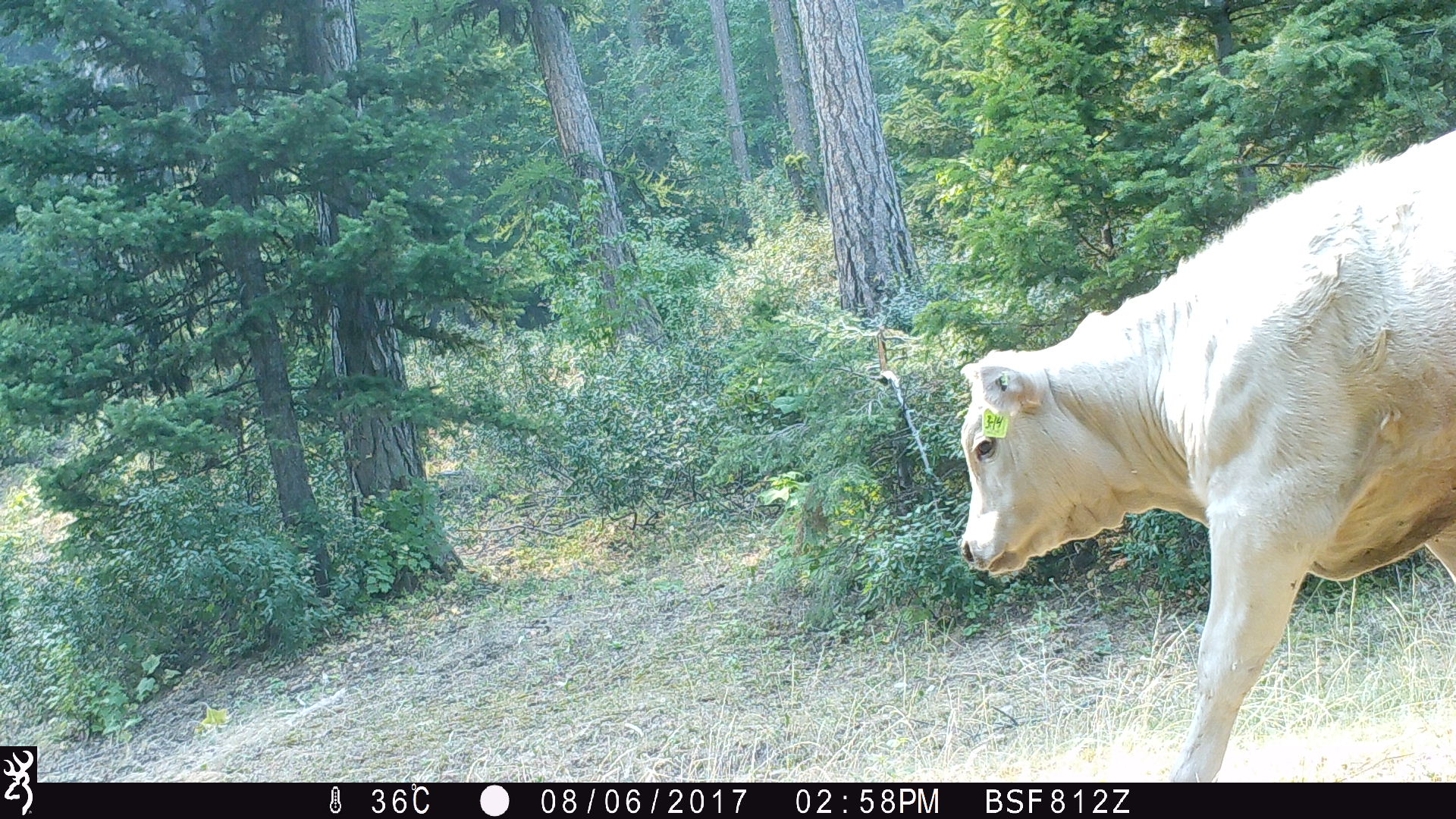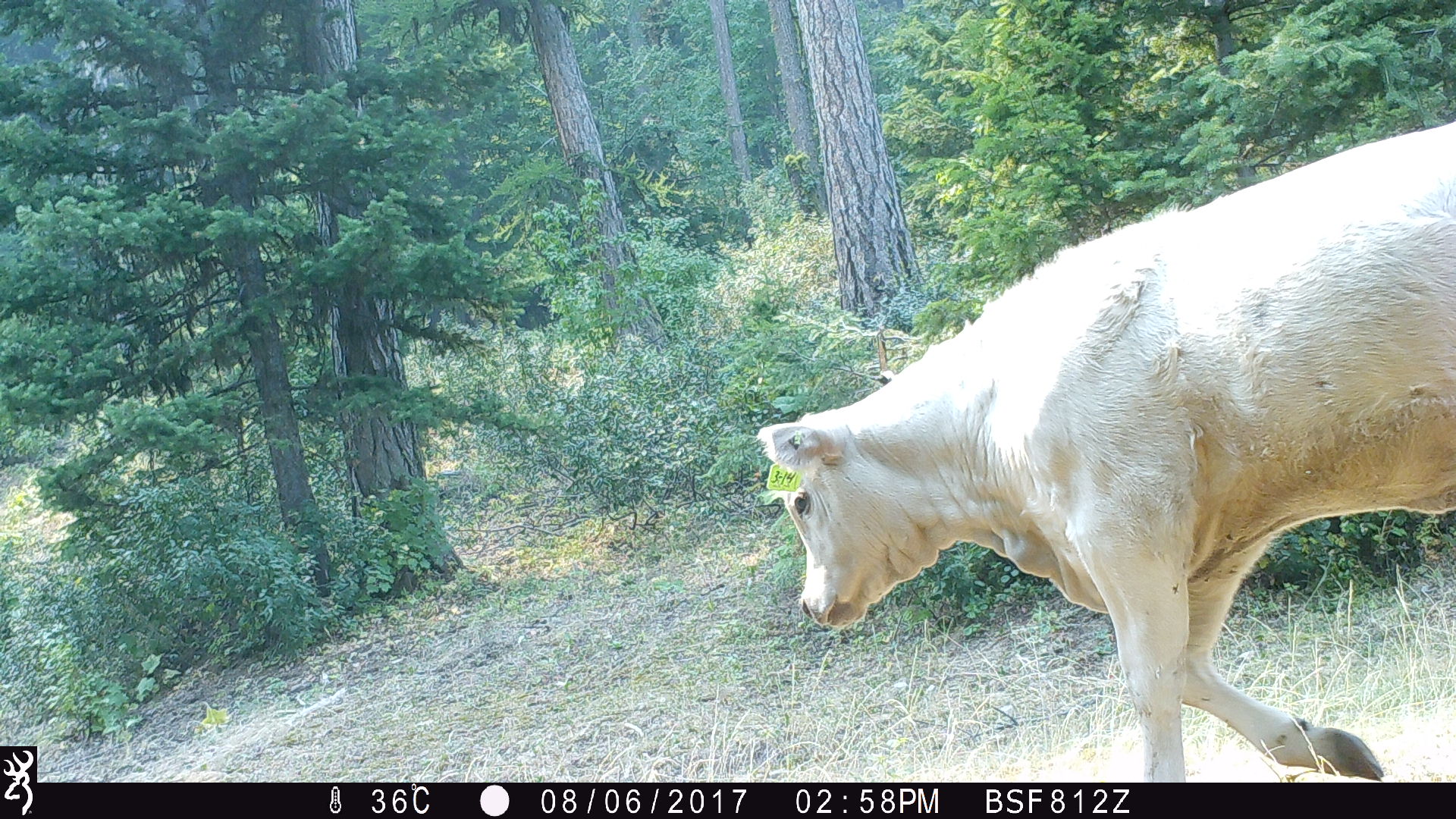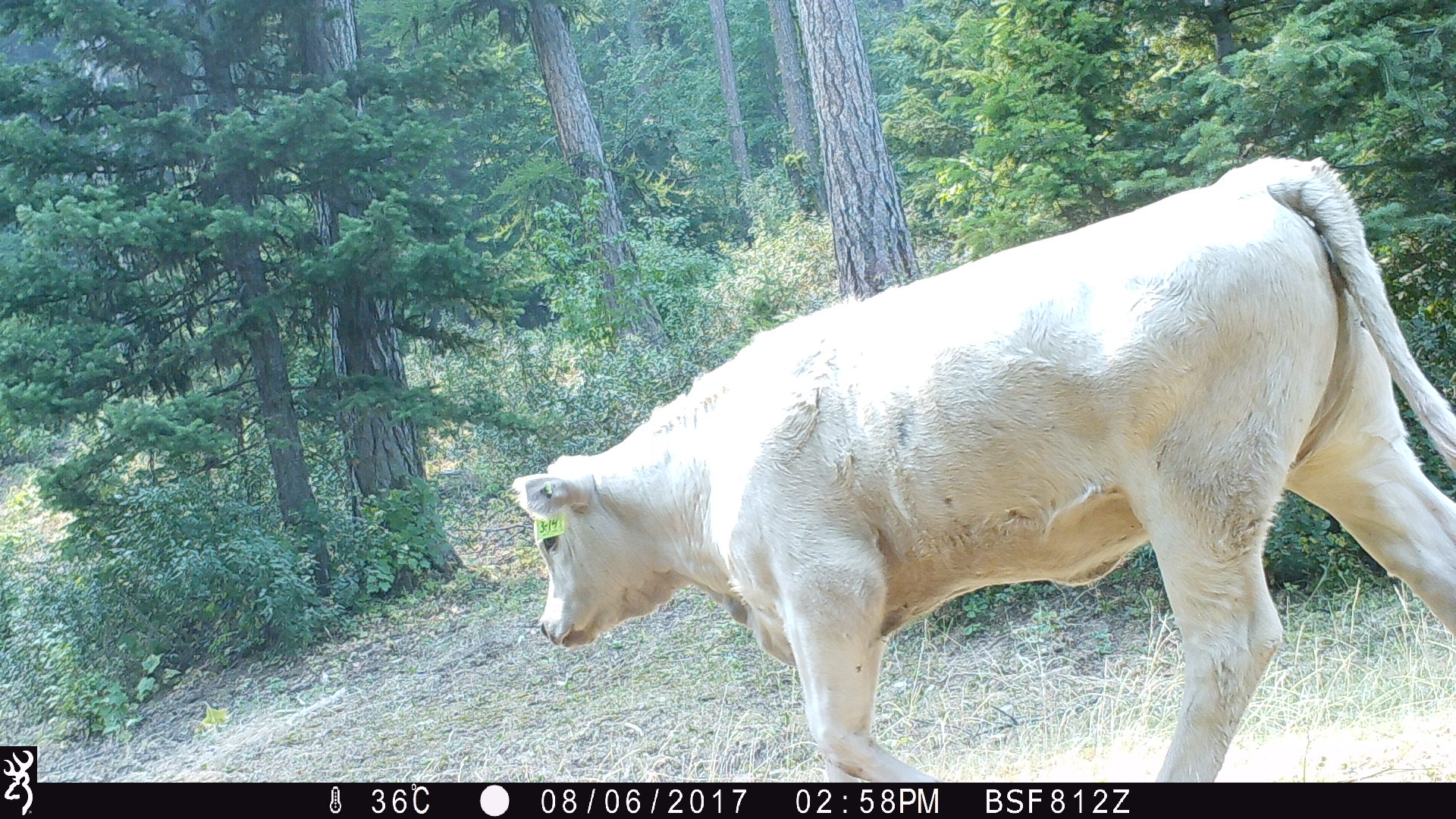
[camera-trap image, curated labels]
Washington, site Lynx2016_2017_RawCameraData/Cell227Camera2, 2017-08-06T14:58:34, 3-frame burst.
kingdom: Animalia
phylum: Chordata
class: Mammalia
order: Artiodactyla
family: Bovidae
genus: Bos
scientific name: Bos taurus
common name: domestic cattle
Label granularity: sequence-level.